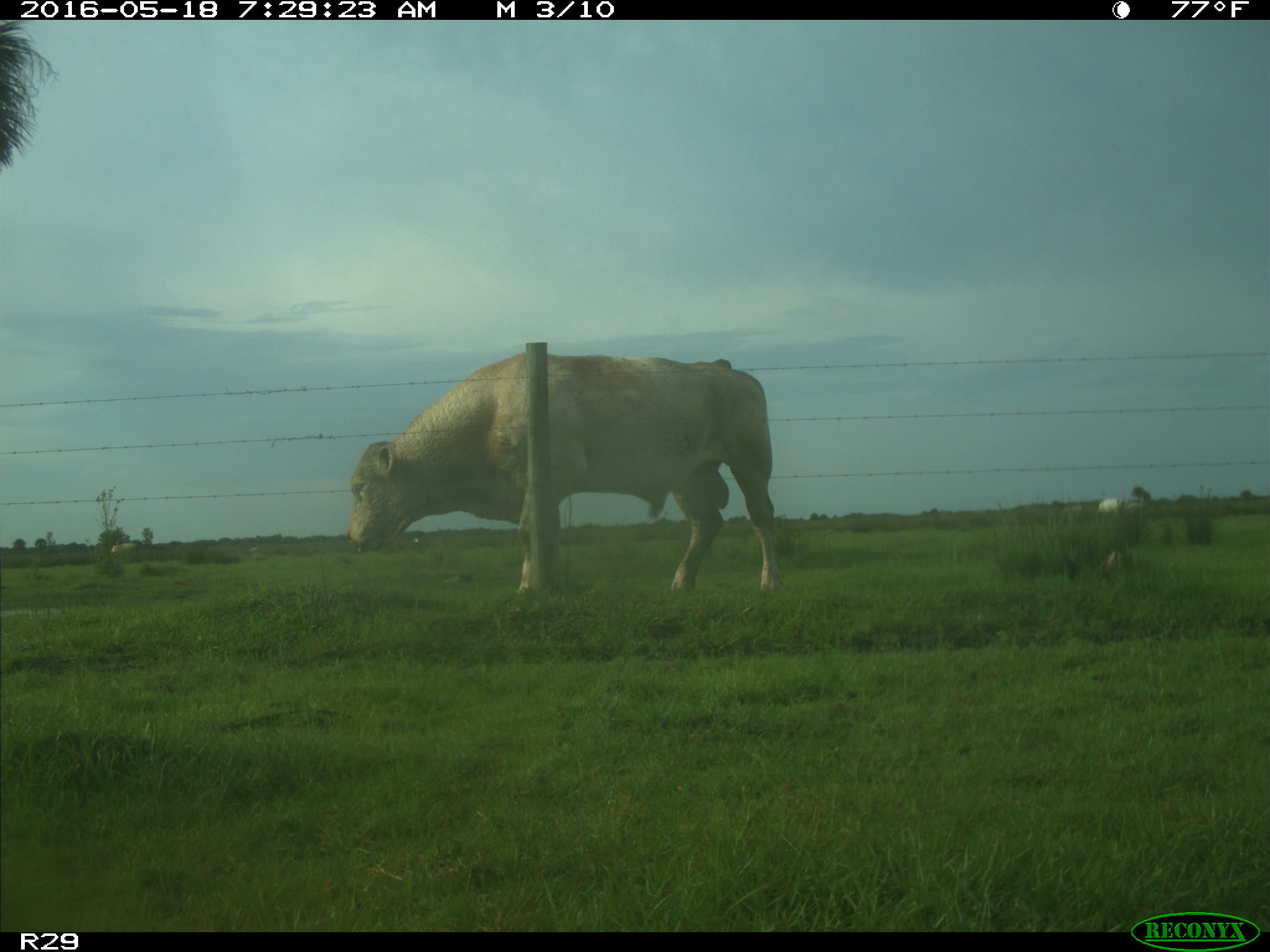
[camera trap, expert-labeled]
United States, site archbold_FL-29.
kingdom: Animalia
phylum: Chordata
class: Mammalia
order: Artiodactyla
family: Bovidae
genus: Bos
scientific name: Bos taurus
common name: domestic cow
Bos taurus (domestic cow).